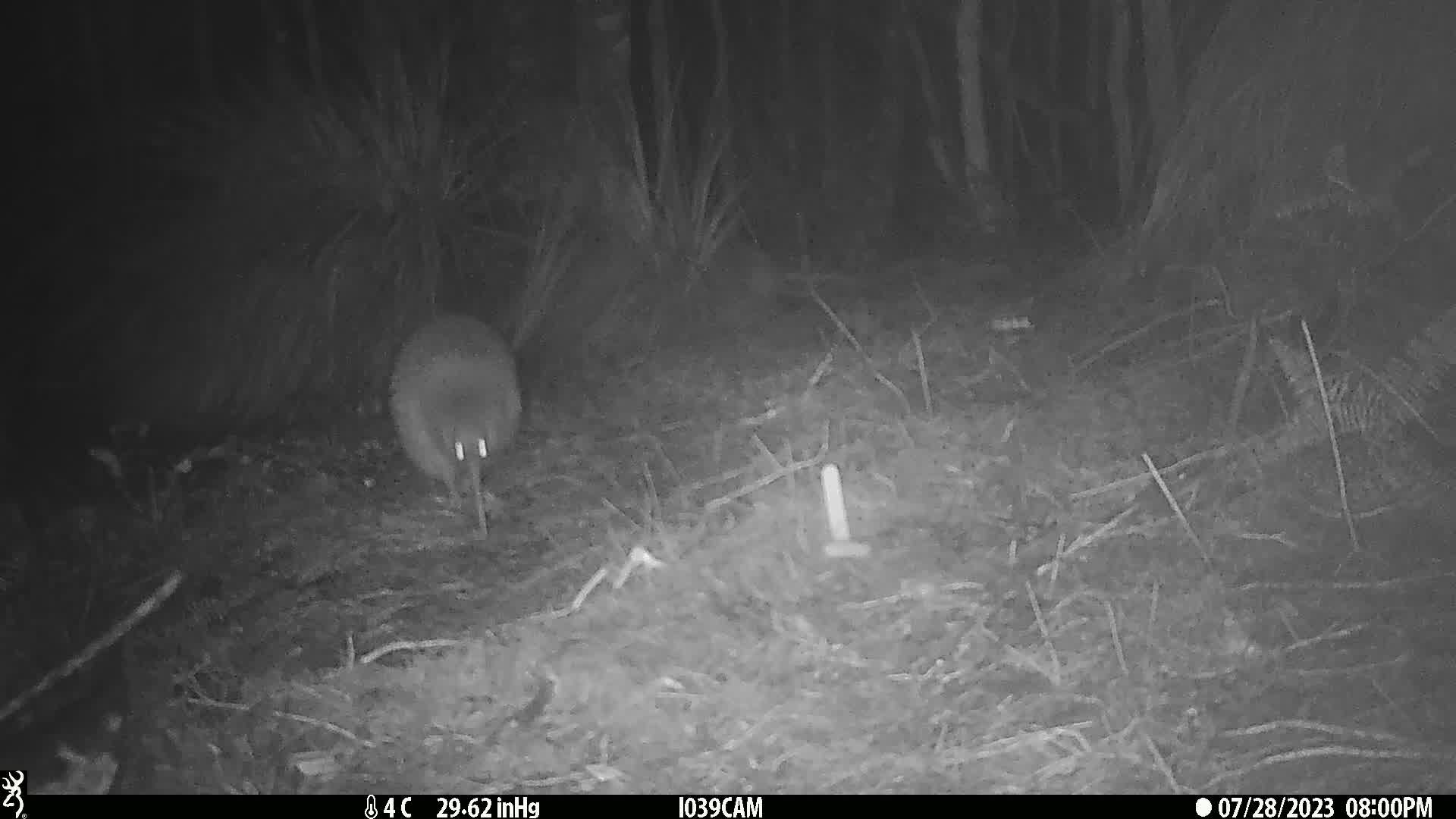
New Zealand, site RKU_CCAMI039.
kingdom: Animalia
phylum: Chordata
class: Aves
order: Apterygiformes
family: Apterygidae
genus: Apteryx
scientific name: Apteryx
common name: kiwi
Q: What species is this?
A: Kiwi (Apteryx).